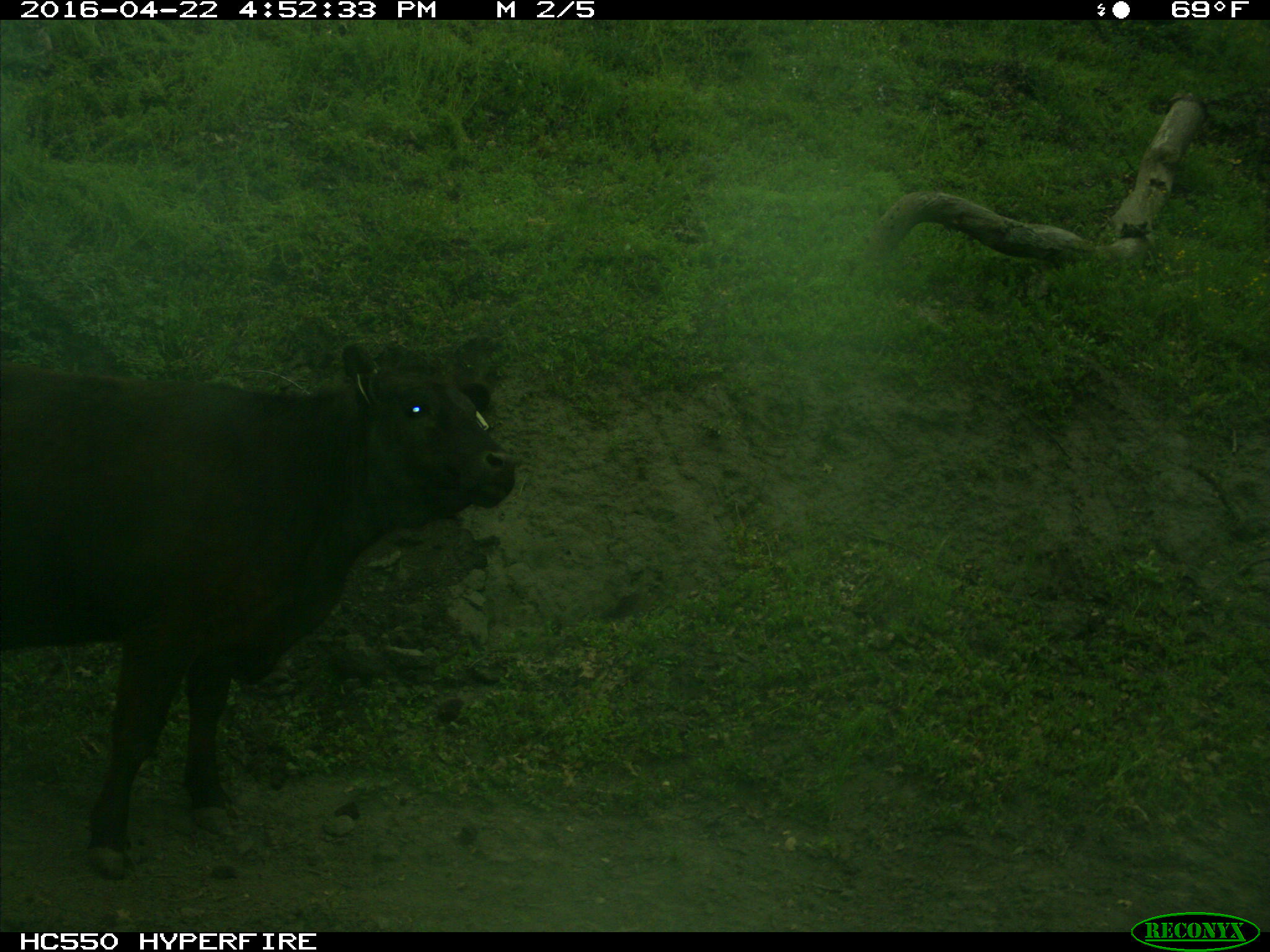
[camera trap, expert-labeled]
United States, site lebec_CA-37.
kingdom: Animalia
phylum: Chordata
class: Mammalia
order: Artiodactyla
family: Bovidae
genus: Bos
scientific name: Bos taurus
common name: domestic cow